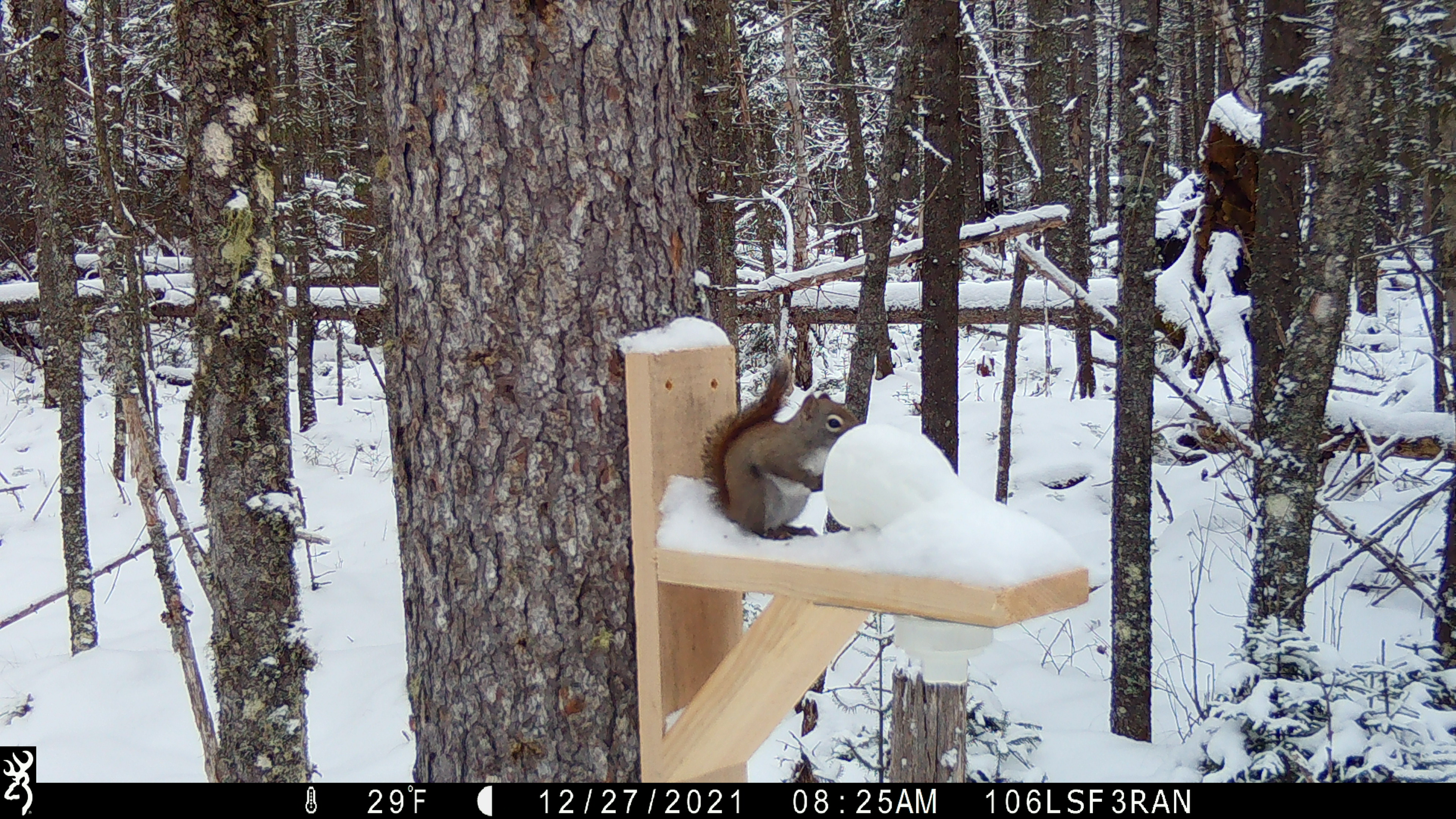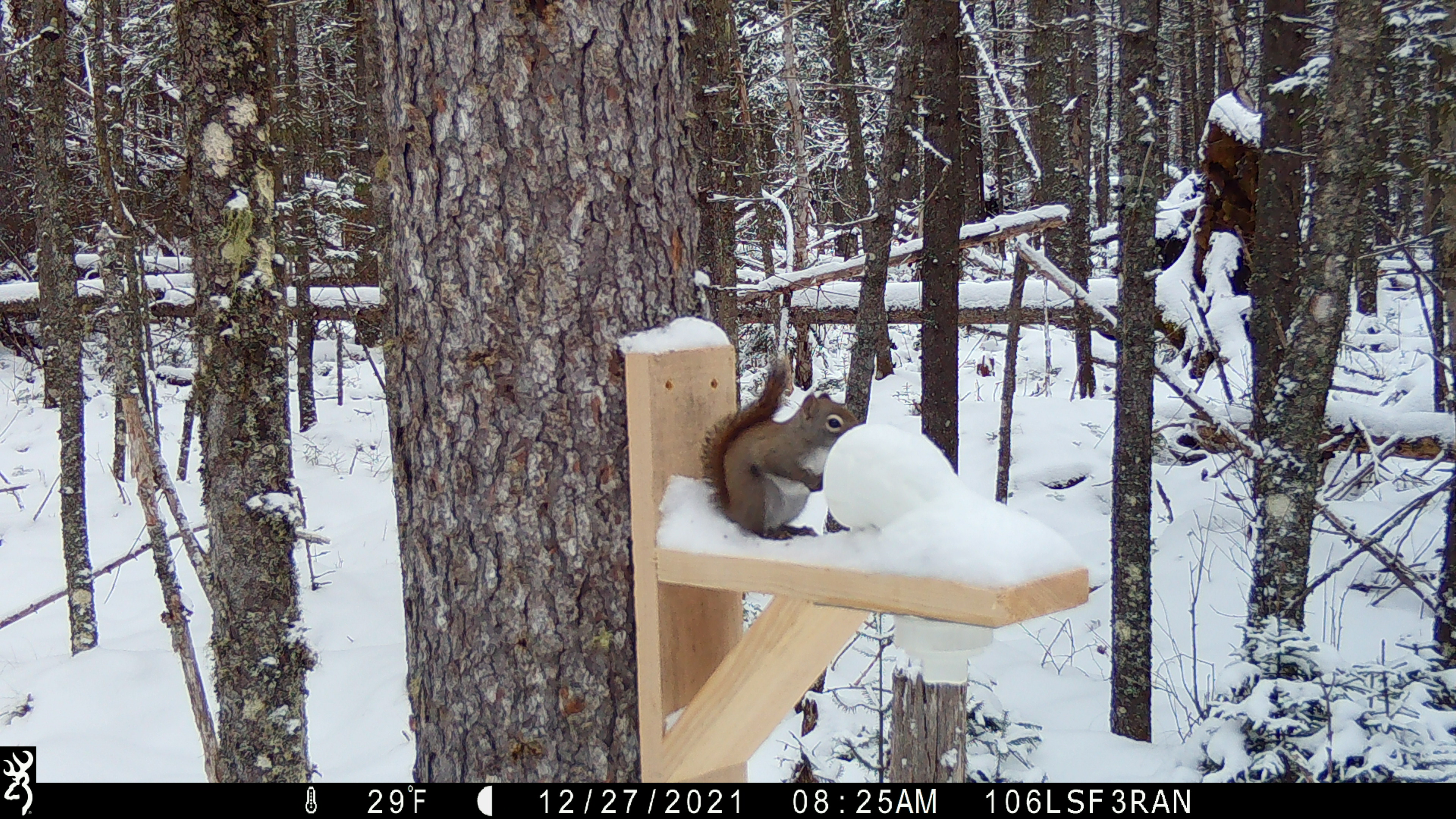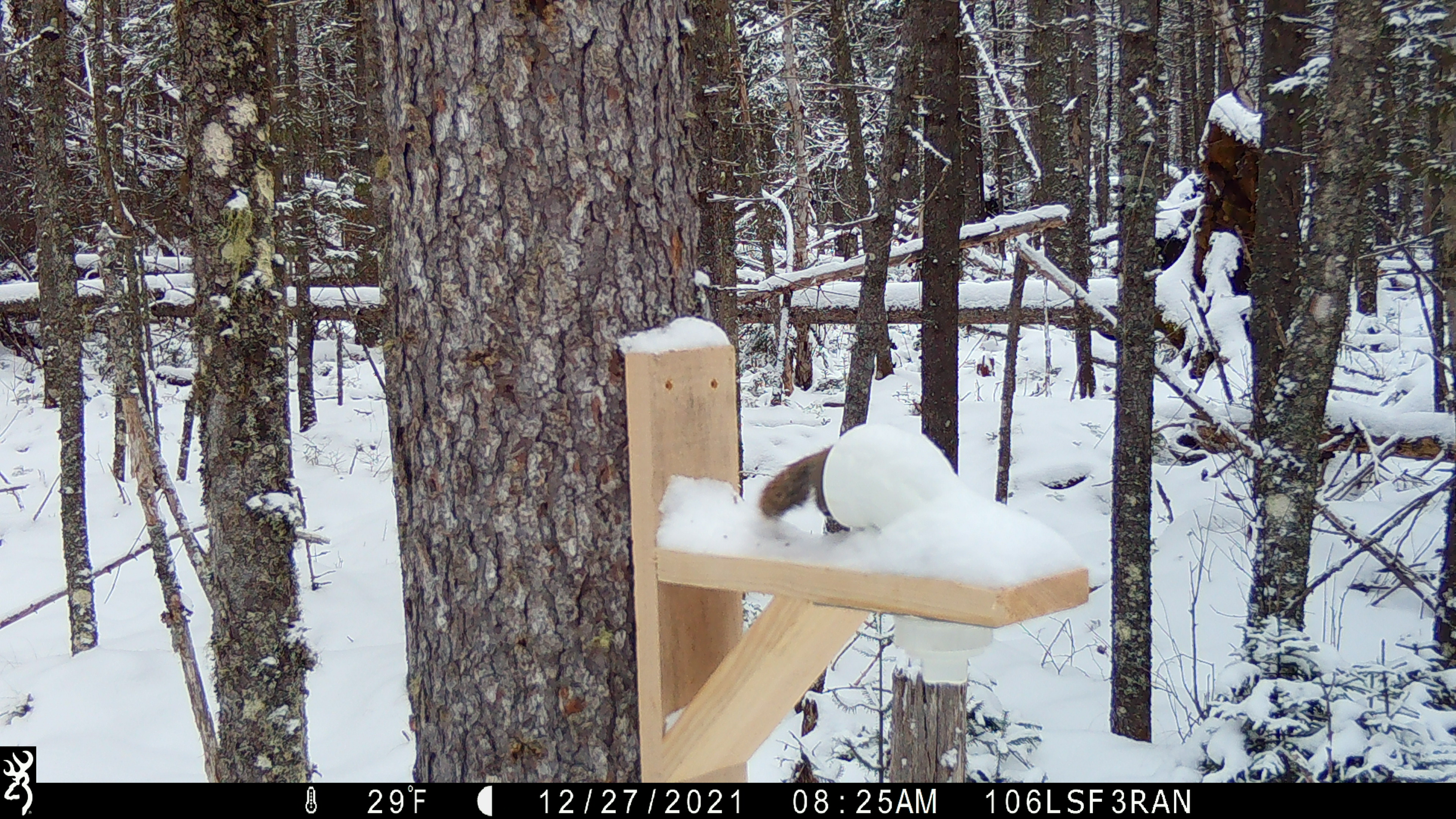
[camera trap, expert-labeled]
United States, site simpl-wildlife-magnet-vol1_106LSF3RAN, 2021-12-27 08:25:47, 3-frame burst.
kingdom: Animalia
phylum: Chordata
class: Mammalia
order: Rodentia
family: Sciuridae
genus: Tamiasciurus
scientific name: Tamiasciurus hudsonicus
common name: red squirrel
Red squirrel (Tamiasciurus hudsonicus).